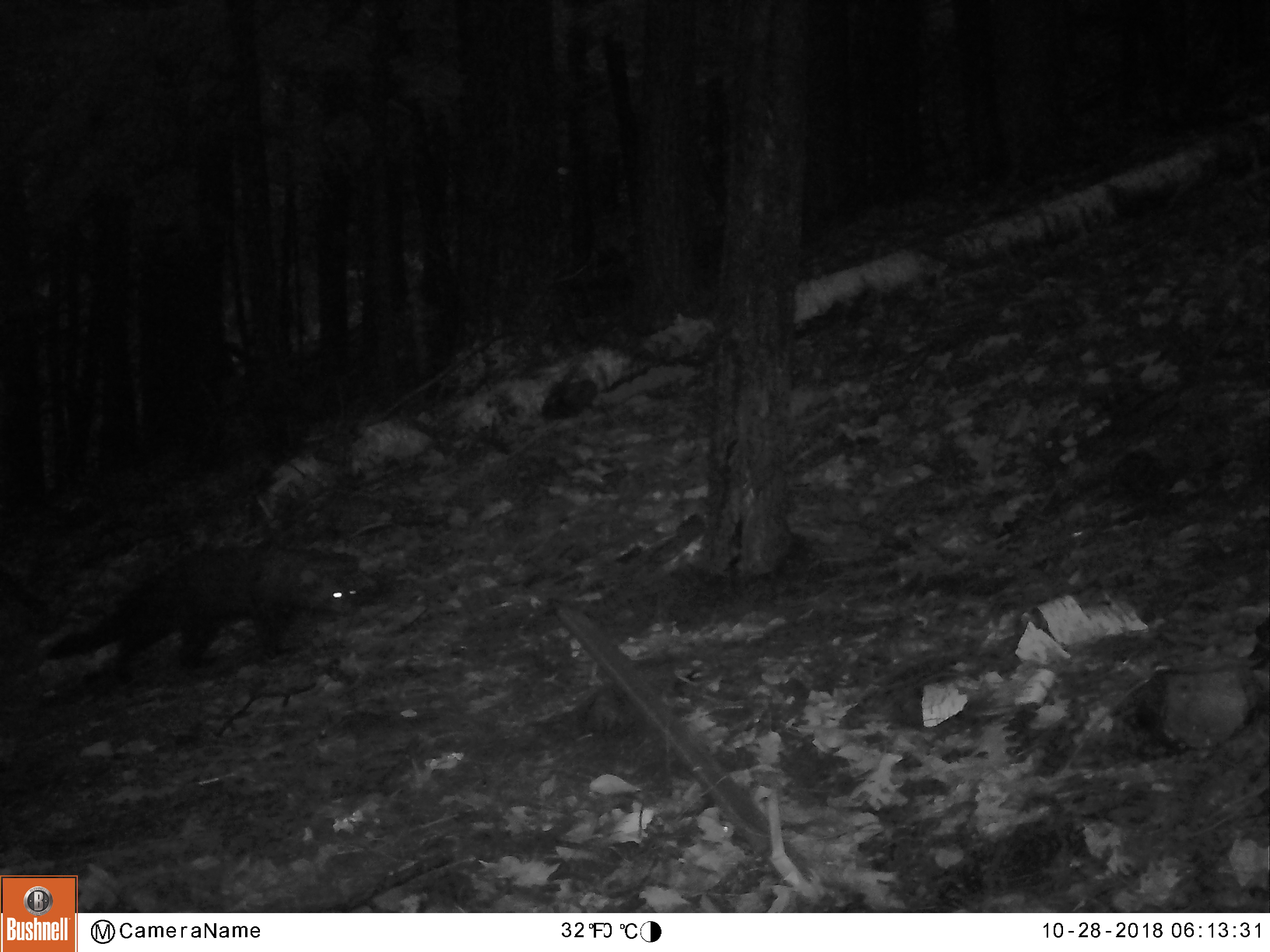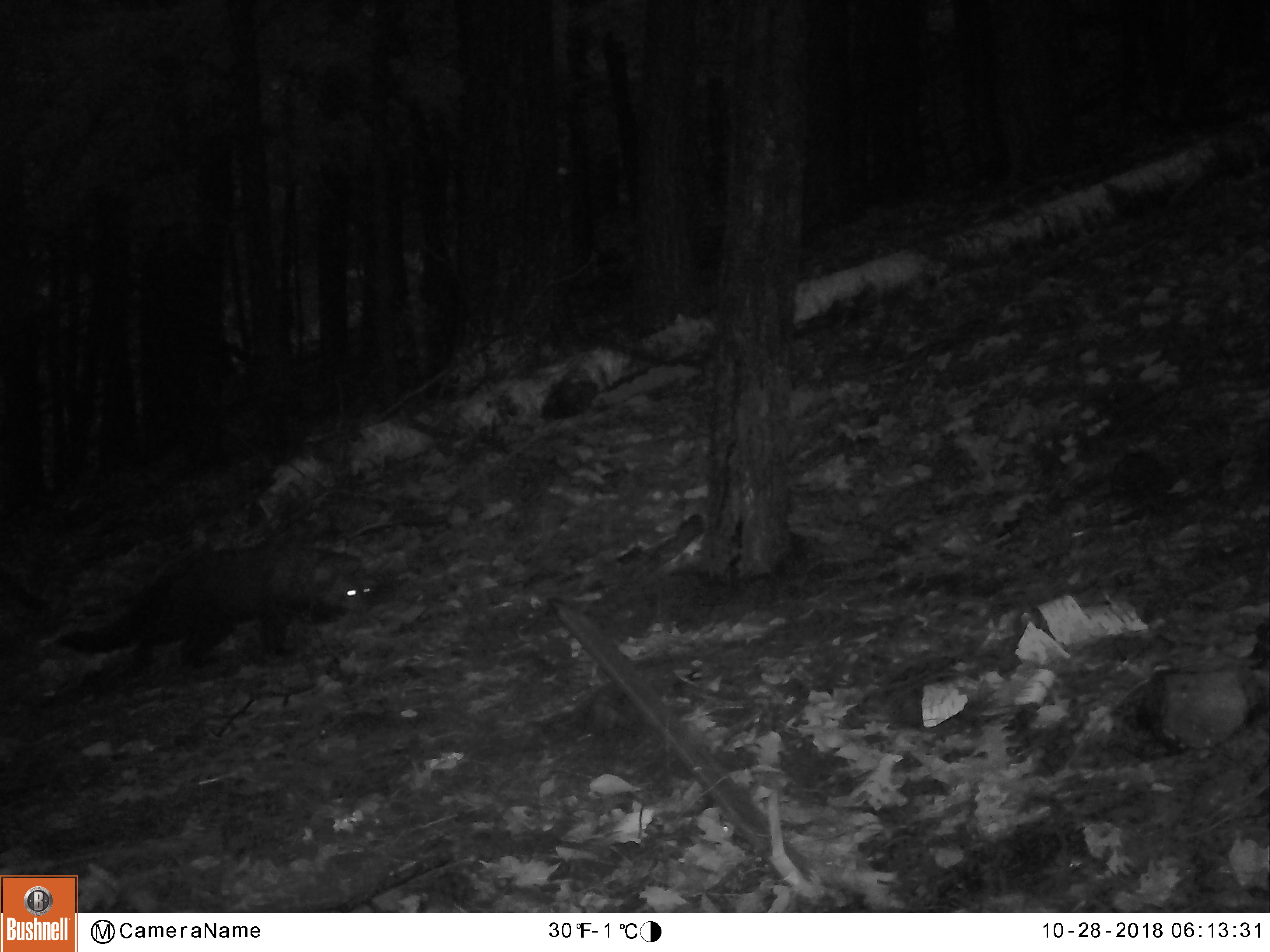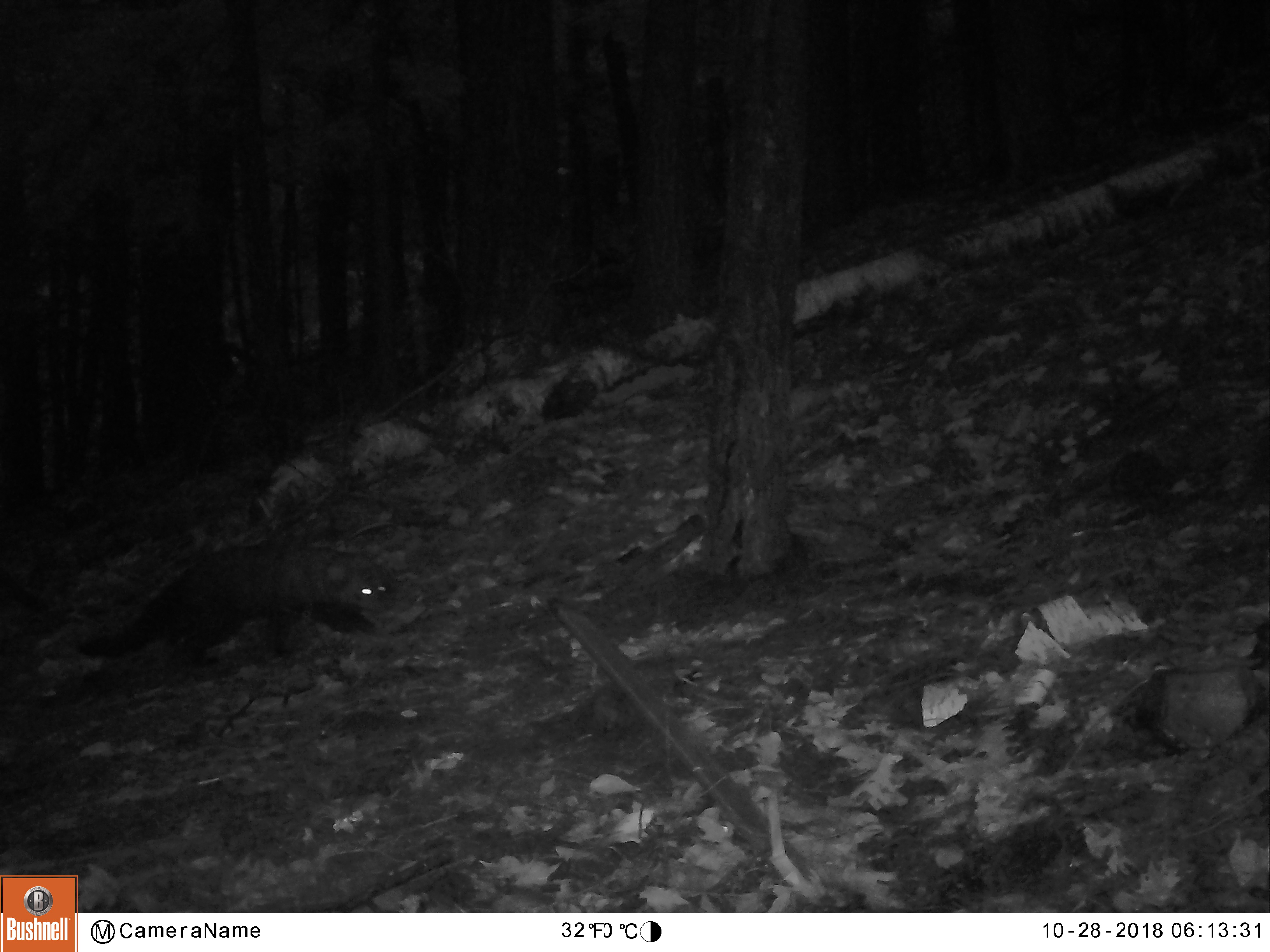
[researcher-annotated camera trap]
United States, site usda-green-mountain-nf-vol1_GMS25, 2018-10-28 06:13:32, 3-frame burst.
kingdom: Animalia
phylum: Chordata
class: Mammalia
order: Carnivora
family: Mustelidae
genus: Pekania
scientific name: Pekania pennanti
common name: fisher